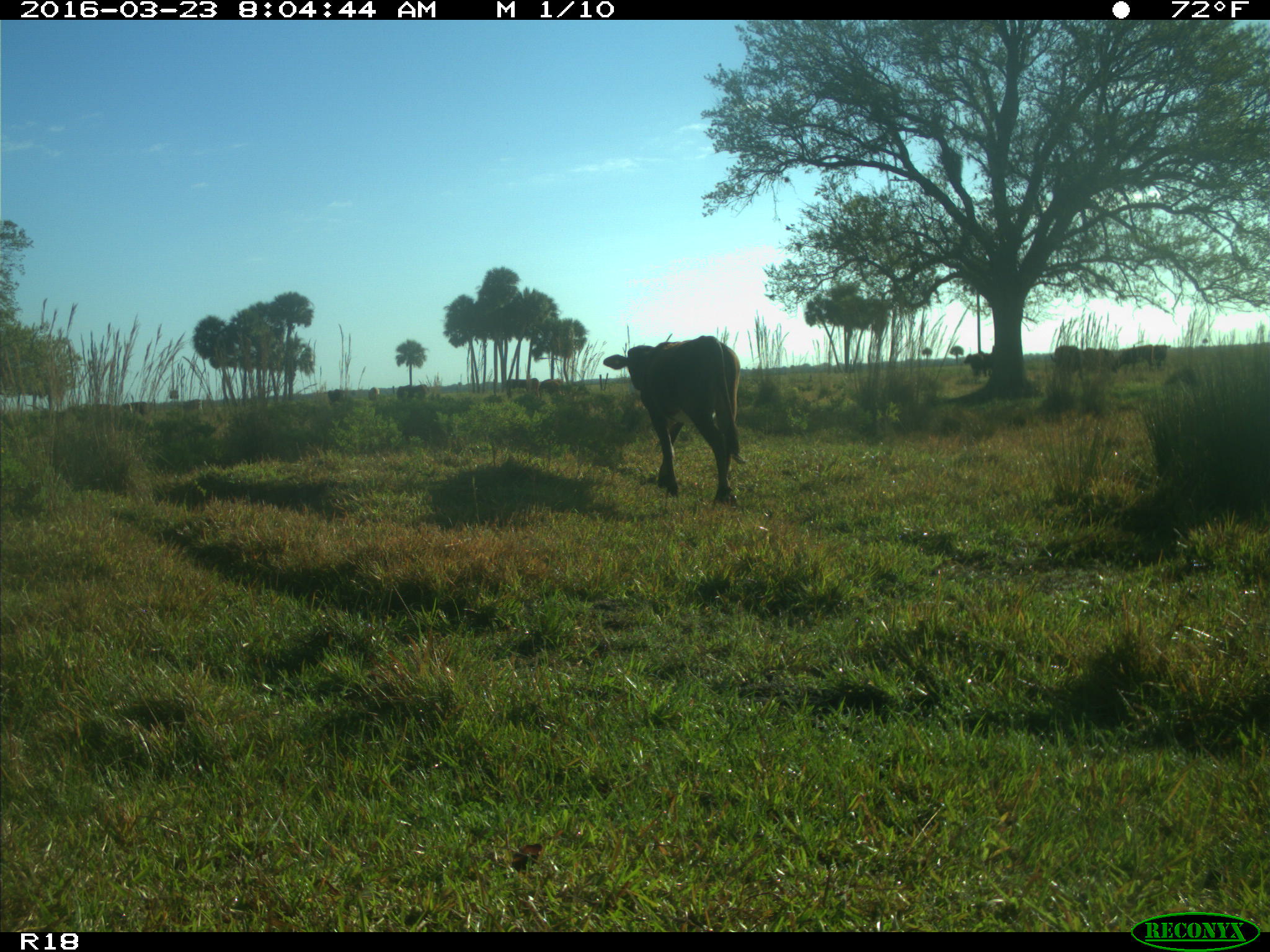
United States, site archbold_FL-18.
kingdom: Animalia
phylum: Chordata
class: Mammalia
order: Artiodactyla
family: Bovidae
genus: Bos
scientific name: Bos taurus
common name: domestic cow